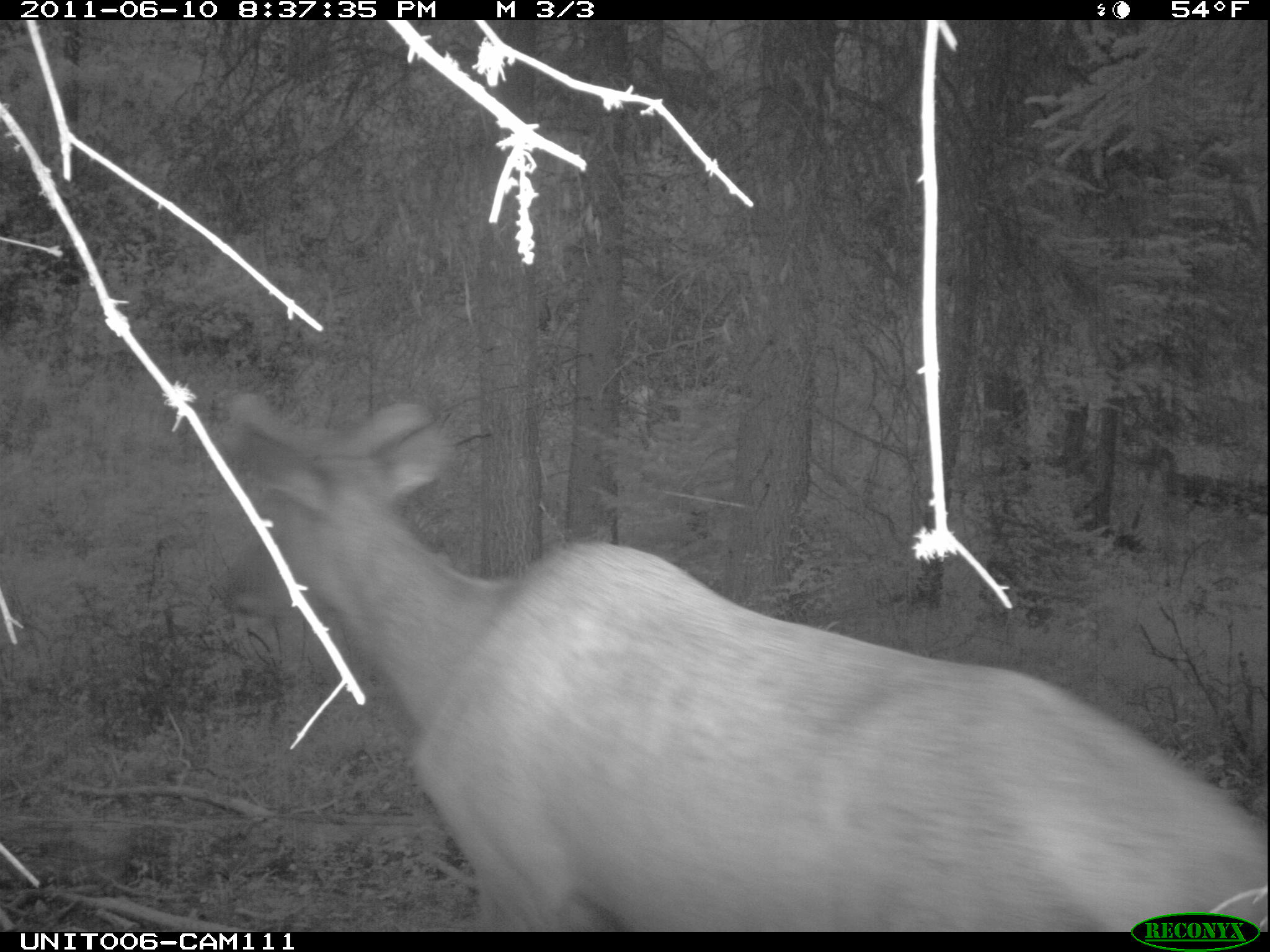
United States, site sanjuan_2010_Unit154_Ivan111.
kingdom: Animalia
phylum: Chordata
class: Mammalia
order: Artiodactyla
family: Cervidae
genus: Cervus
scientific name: Cervus elaphus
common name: red deer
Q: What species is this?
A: Cervus elaphus (red deer).